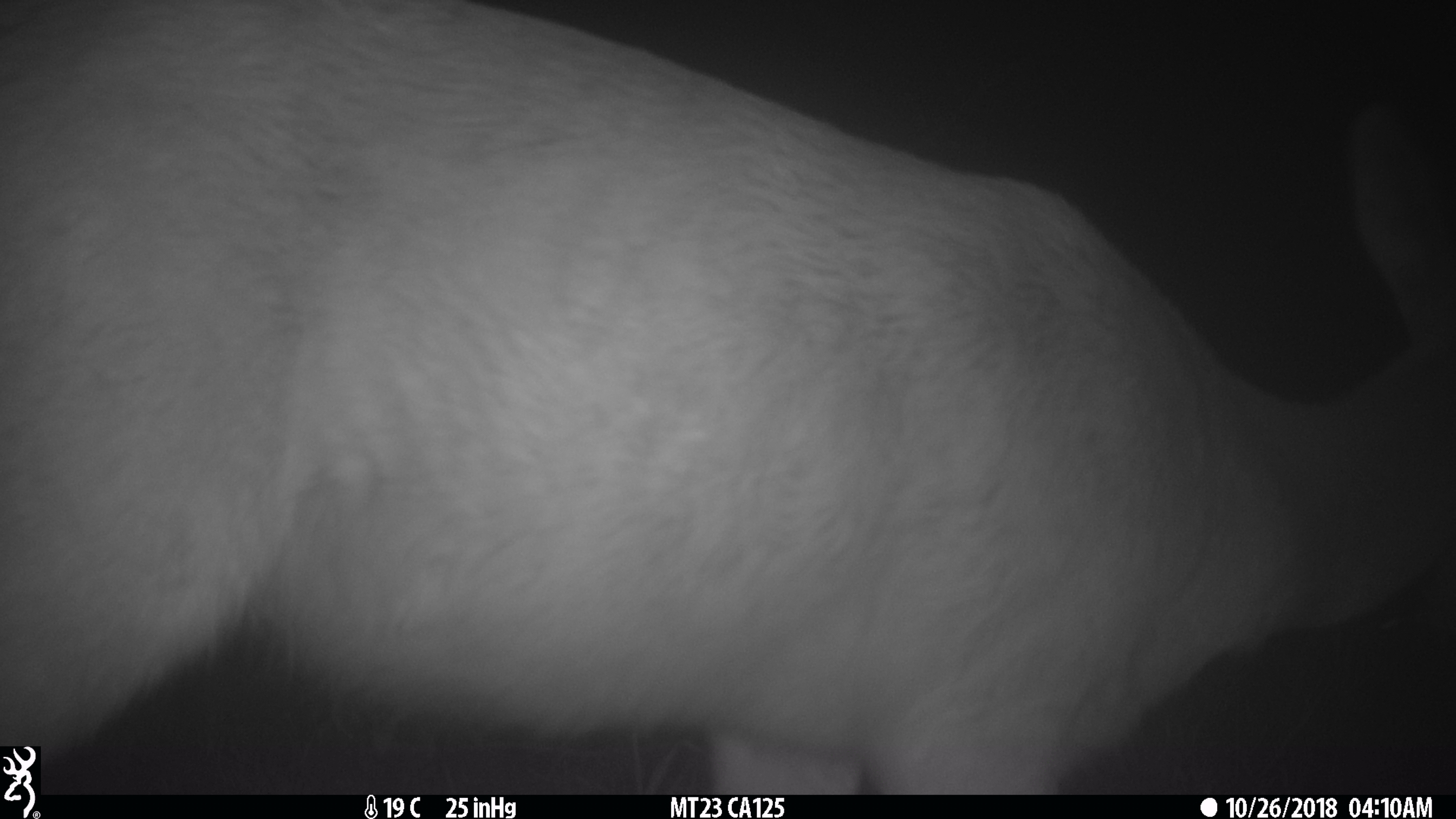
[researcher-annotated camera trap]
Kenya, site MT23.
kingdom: Animalia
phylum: Chordata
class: Mammalia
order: Artiodactyla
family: Bovidae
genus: Tragelaphus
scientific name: Tragelaphus scriptus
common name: bushbuck